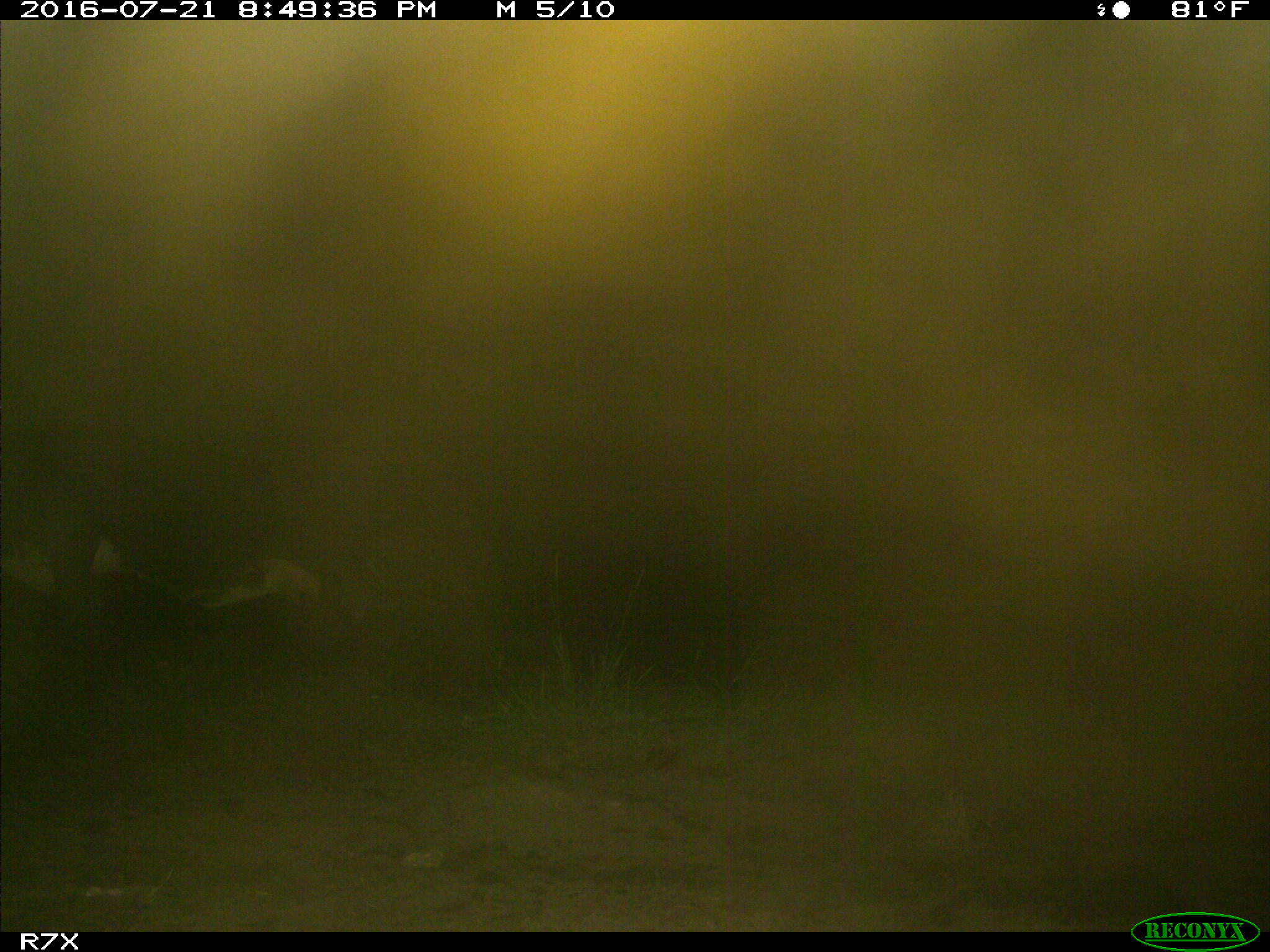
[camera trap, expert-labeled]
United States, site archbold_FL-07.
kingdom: Animalia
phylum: Chordata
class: Mammalia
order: Artiodactyla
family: Bovidae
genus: Bos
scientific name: Bos taurus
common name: domestic cow